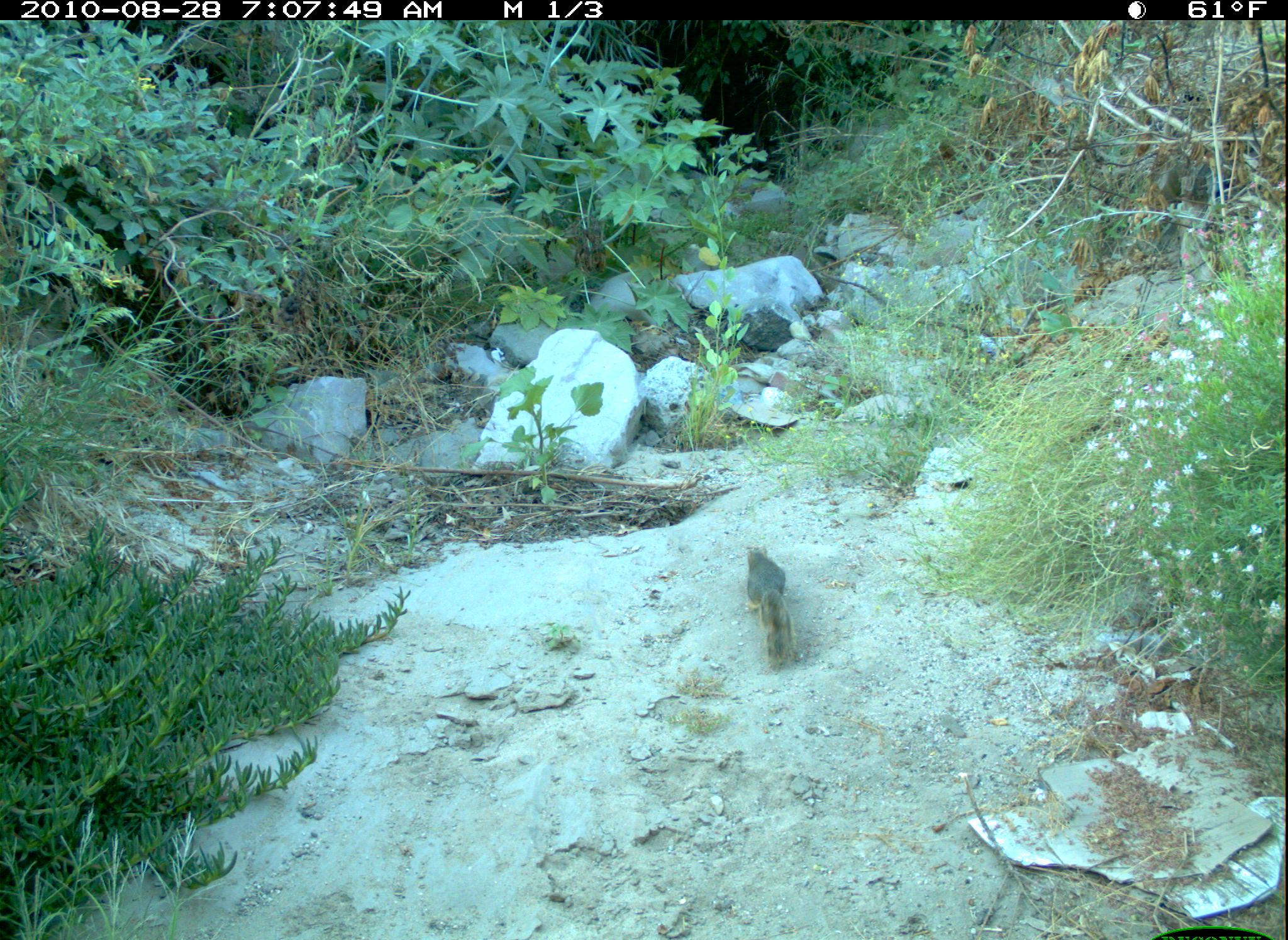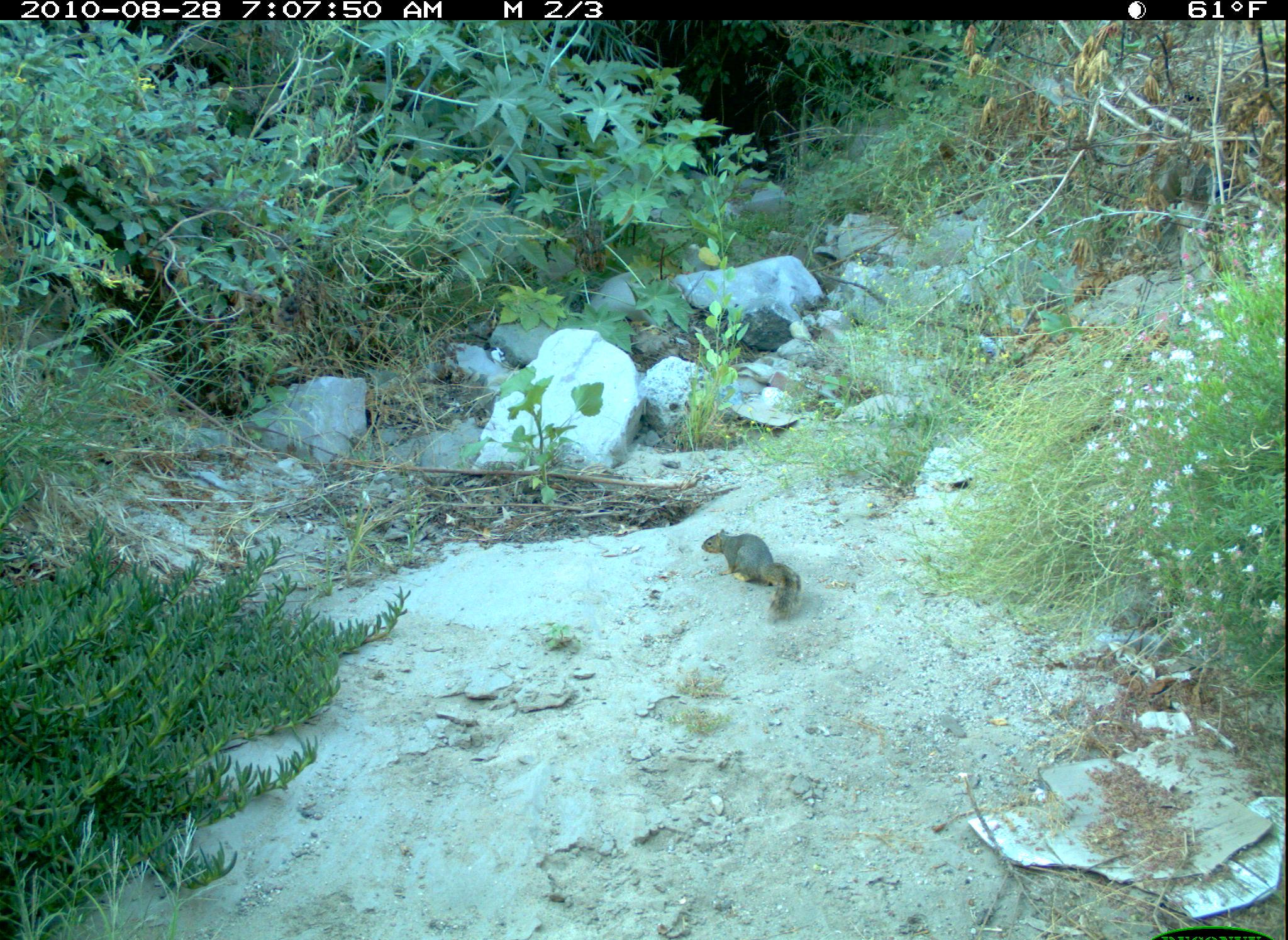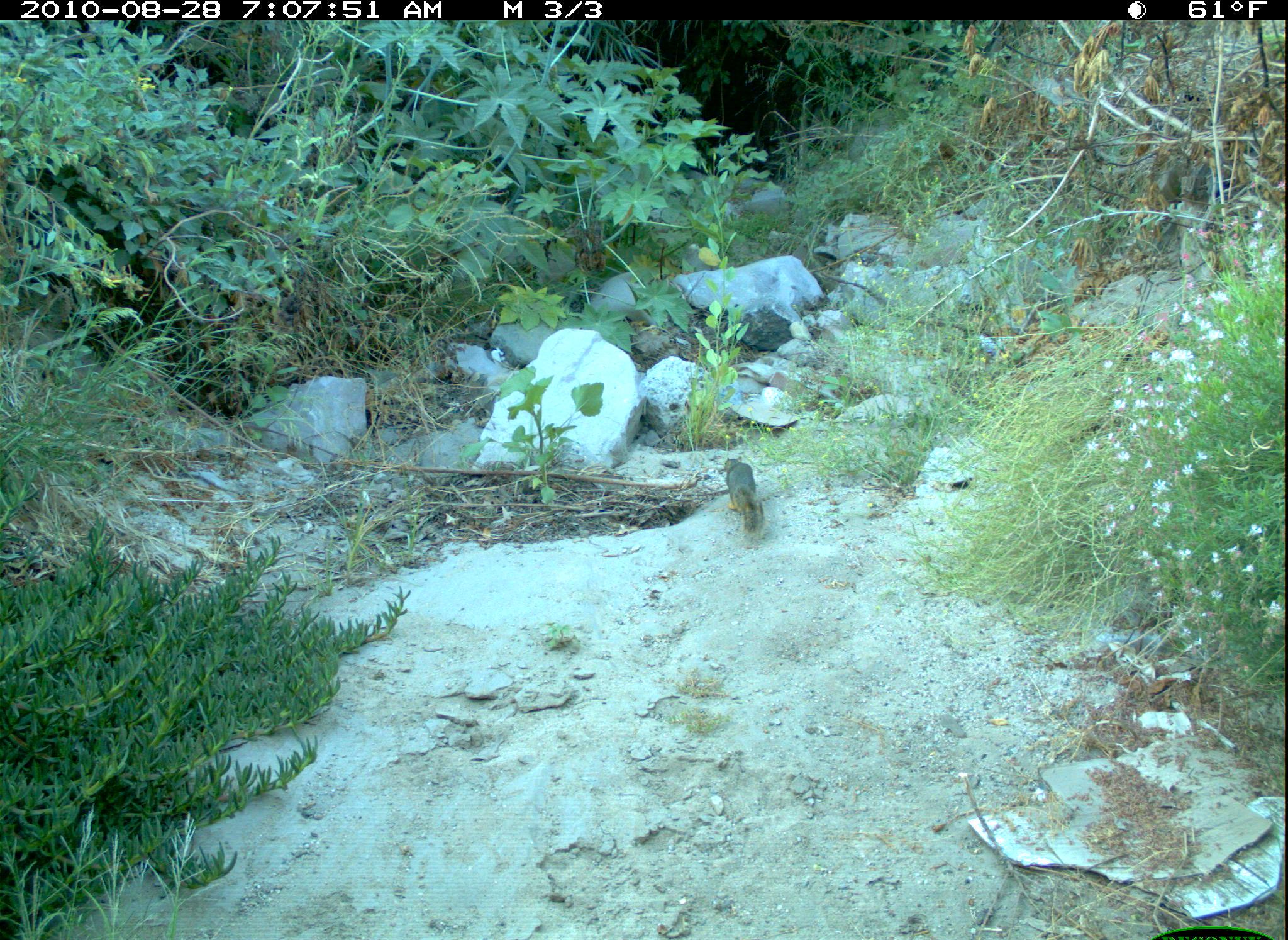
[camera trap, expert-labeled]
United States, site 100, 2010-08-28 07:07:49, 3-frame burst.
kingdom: Animalia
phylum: Chordata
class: Mammalia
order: Rodentia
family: Sciuridae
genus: Sciurus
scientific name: Sciurus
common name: squirrel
Squirrel (Sciurus).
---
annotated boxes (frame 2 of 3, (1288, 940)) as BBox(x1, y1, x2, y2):
squirrel: BBox(694, 520, 819, 641)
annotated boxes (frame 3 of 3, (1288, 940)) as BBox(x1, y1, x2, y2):
squirrel: BBox(700, 446, 787, 546)